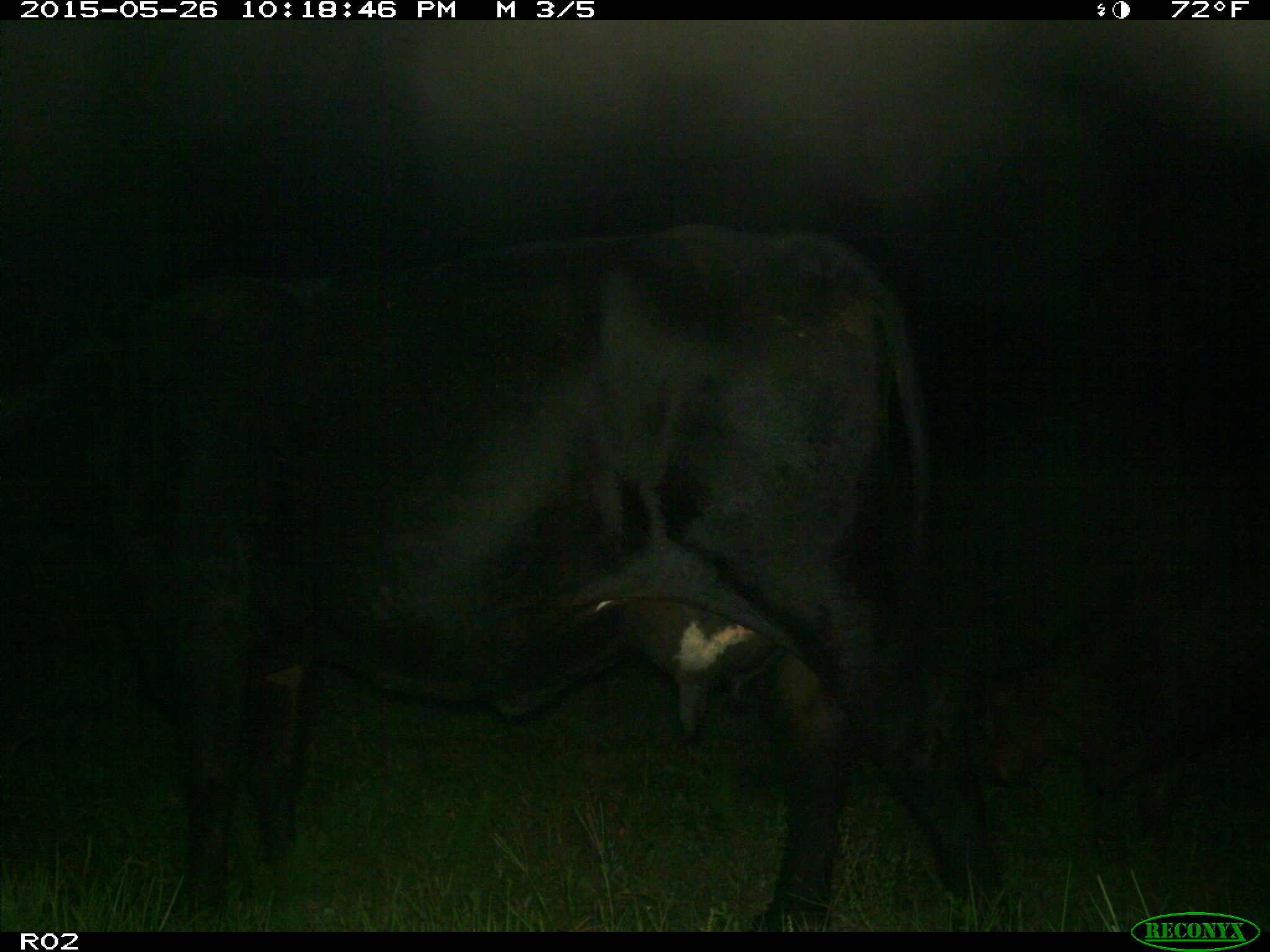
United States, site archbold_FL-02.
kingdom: Animalia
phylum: Chordata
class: Mammalia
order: Artiodactyla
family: Bovidae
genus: Bos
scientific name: Bos taurus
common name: domestic cow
Bos taurus (domestic cow).